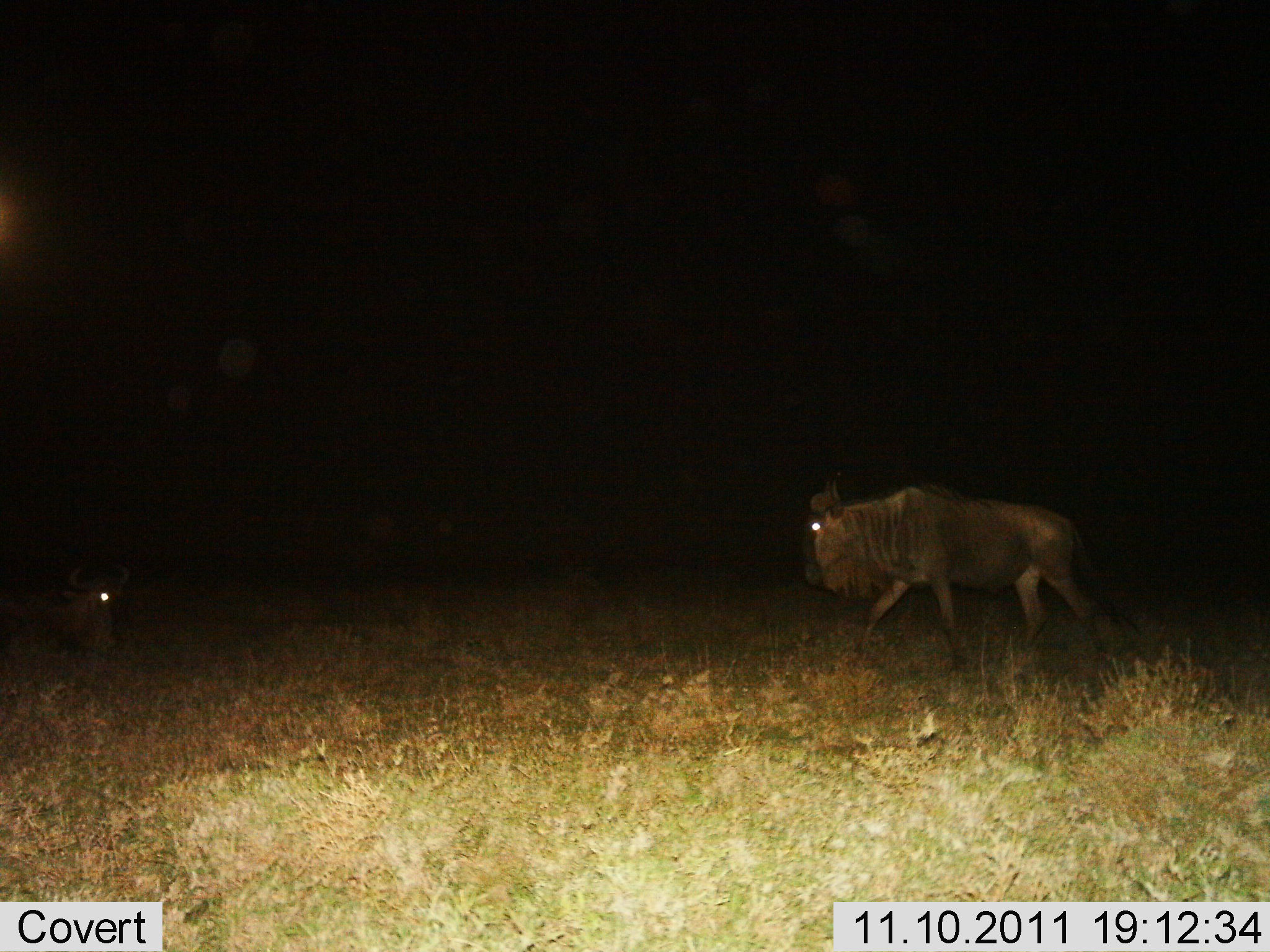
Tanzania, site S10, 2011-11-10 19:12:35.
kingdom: Animalia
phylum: Chordata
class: Mammalia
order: Artiodactyla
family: Bovidae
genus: Connochaetes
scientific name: Connochaetes taurinus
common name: blue wildebeest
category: wildebeest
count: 2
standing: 8%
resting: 42%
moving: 100%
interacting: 0%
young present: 0%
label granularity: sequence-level